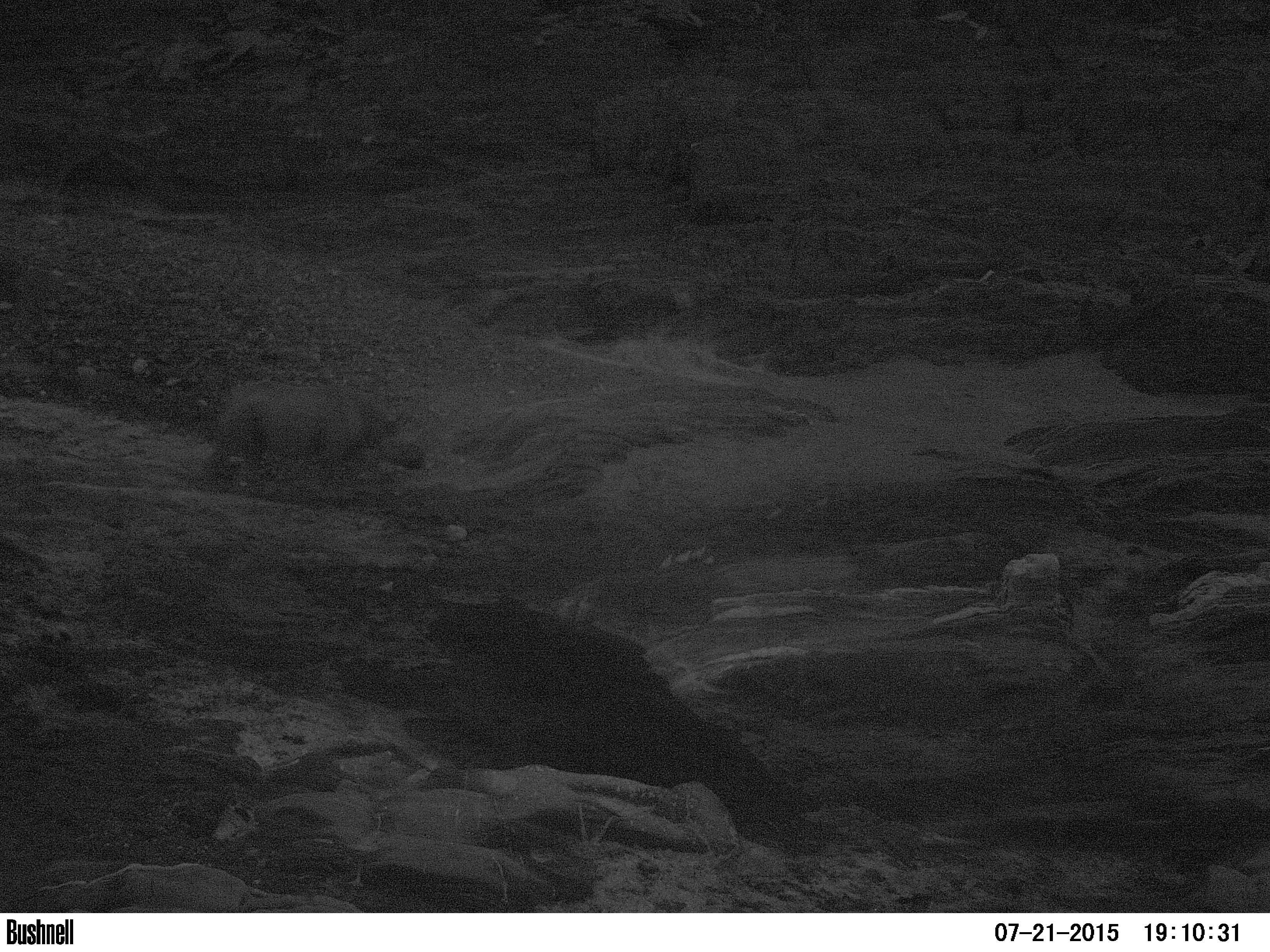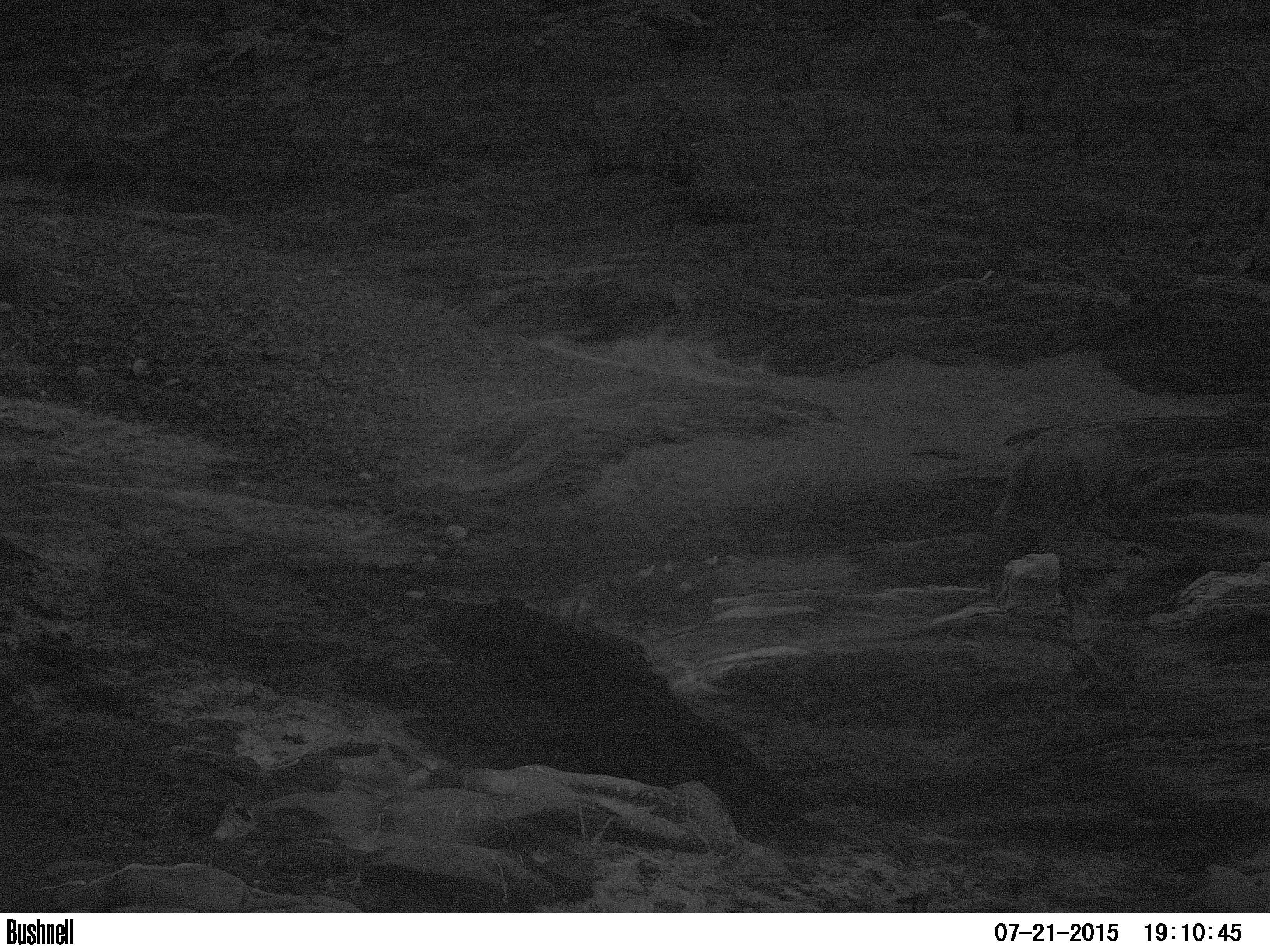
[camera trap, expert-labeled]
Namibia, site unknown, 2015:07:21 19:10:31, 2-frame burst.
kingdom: Animalia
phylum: Chordata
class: Mammalia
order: Perissodactyla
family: Rhinocerotidae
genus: Diceros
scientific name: Diceros bicornis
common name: black rhinoceros